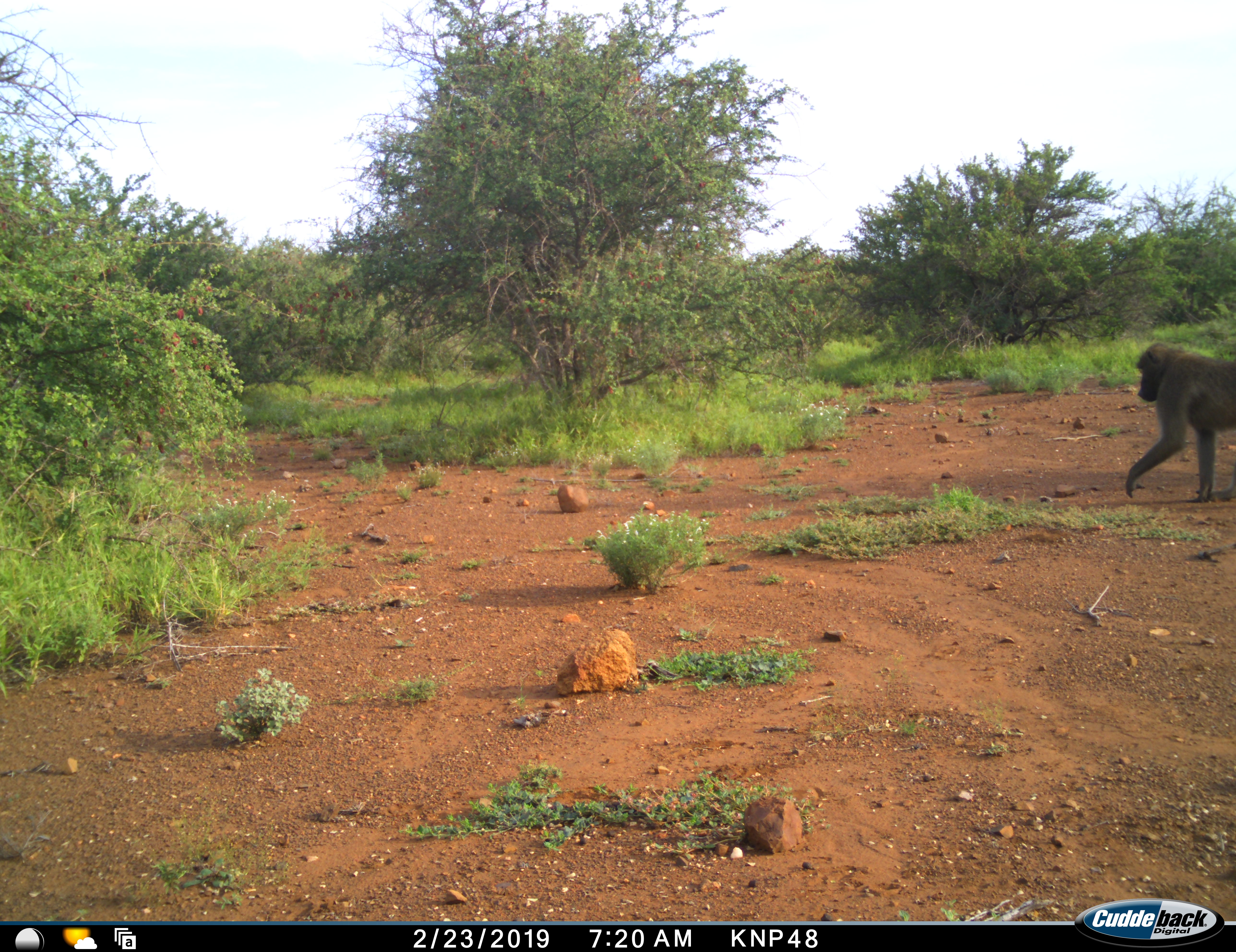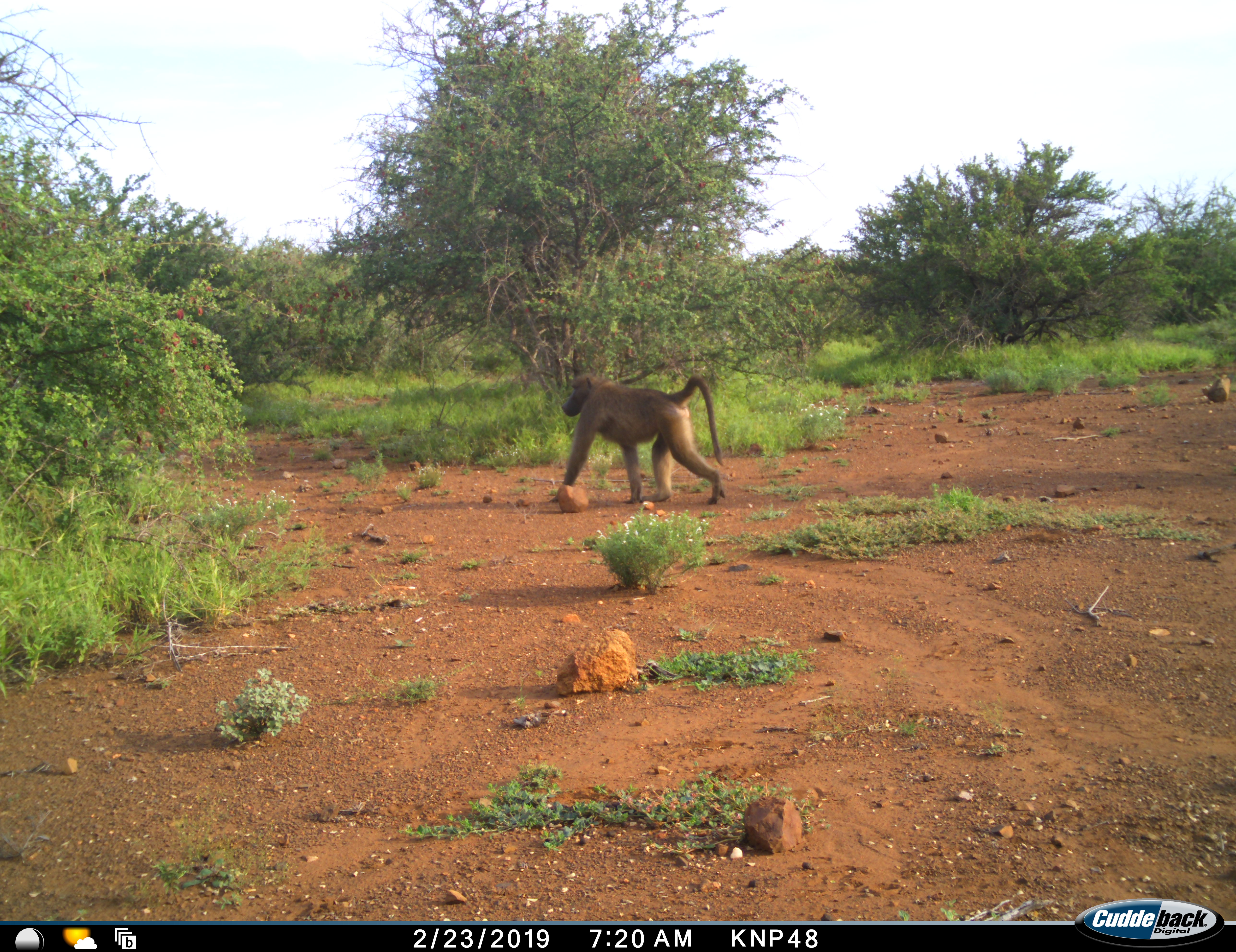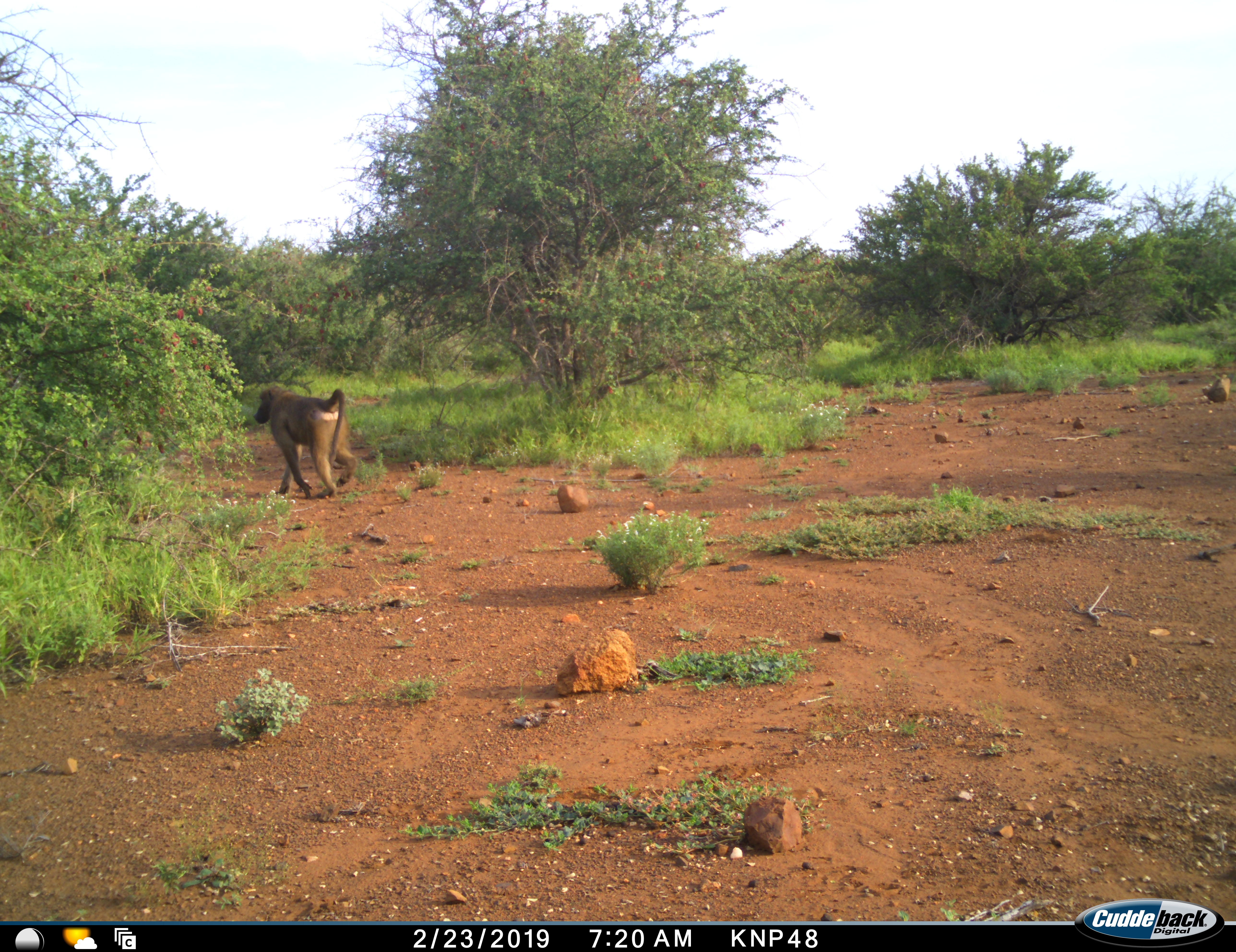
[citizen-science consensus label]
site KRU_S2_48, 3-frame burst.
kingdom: Animalia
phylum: Chordata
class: Mammalia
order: Primates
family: Cercopithecidae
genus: Papio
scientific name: Papio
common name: baboon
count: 1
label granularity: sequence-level